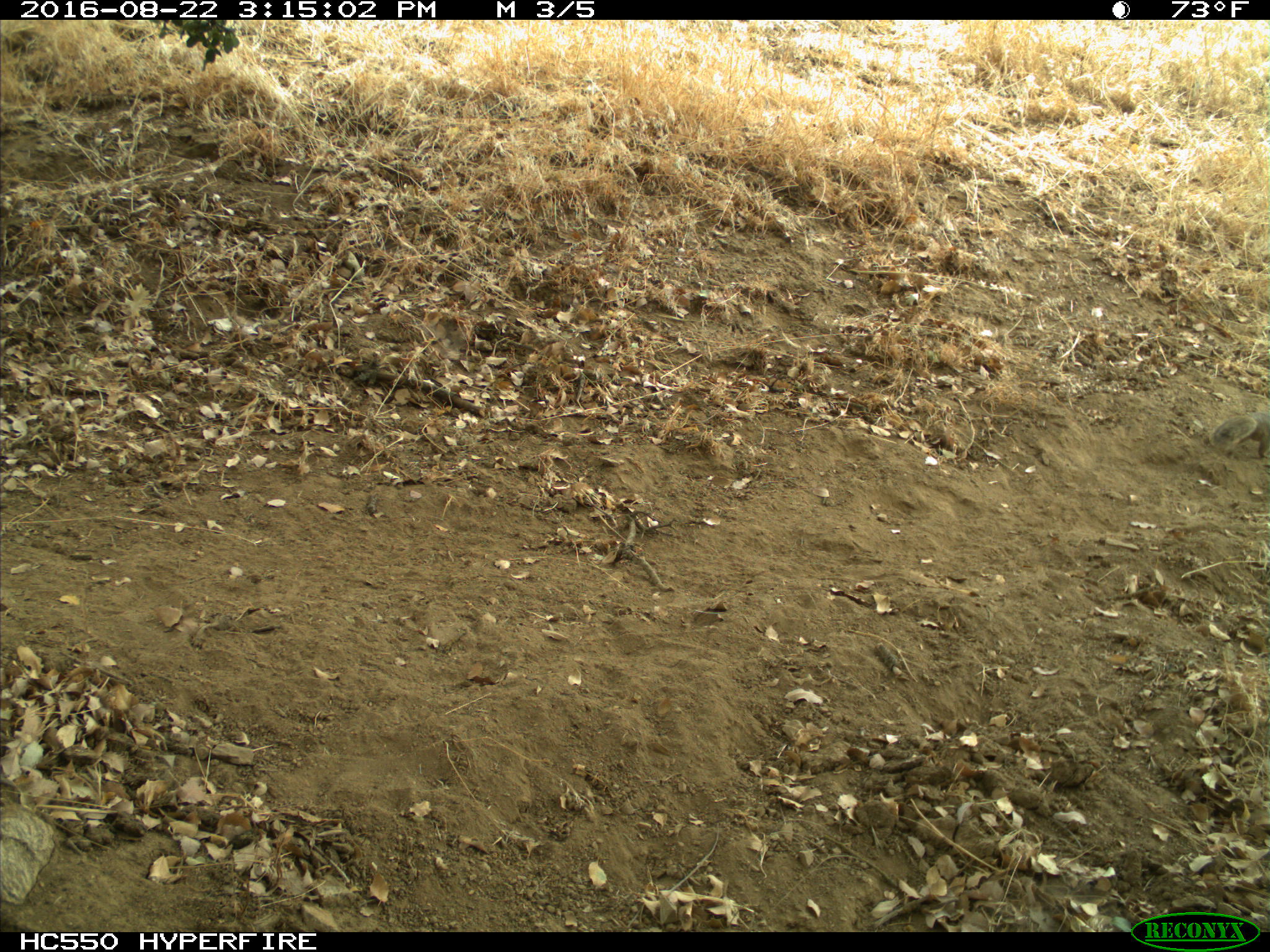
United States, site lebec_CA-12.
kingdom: Animalia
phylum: Chordata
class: Mammalia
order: Rodentia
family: Sciuridae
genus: Otospermophilus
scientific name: Otospermophilus beecheyi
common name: california ground squirrel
Otospermophilus beecheyi (california ground squirrel).